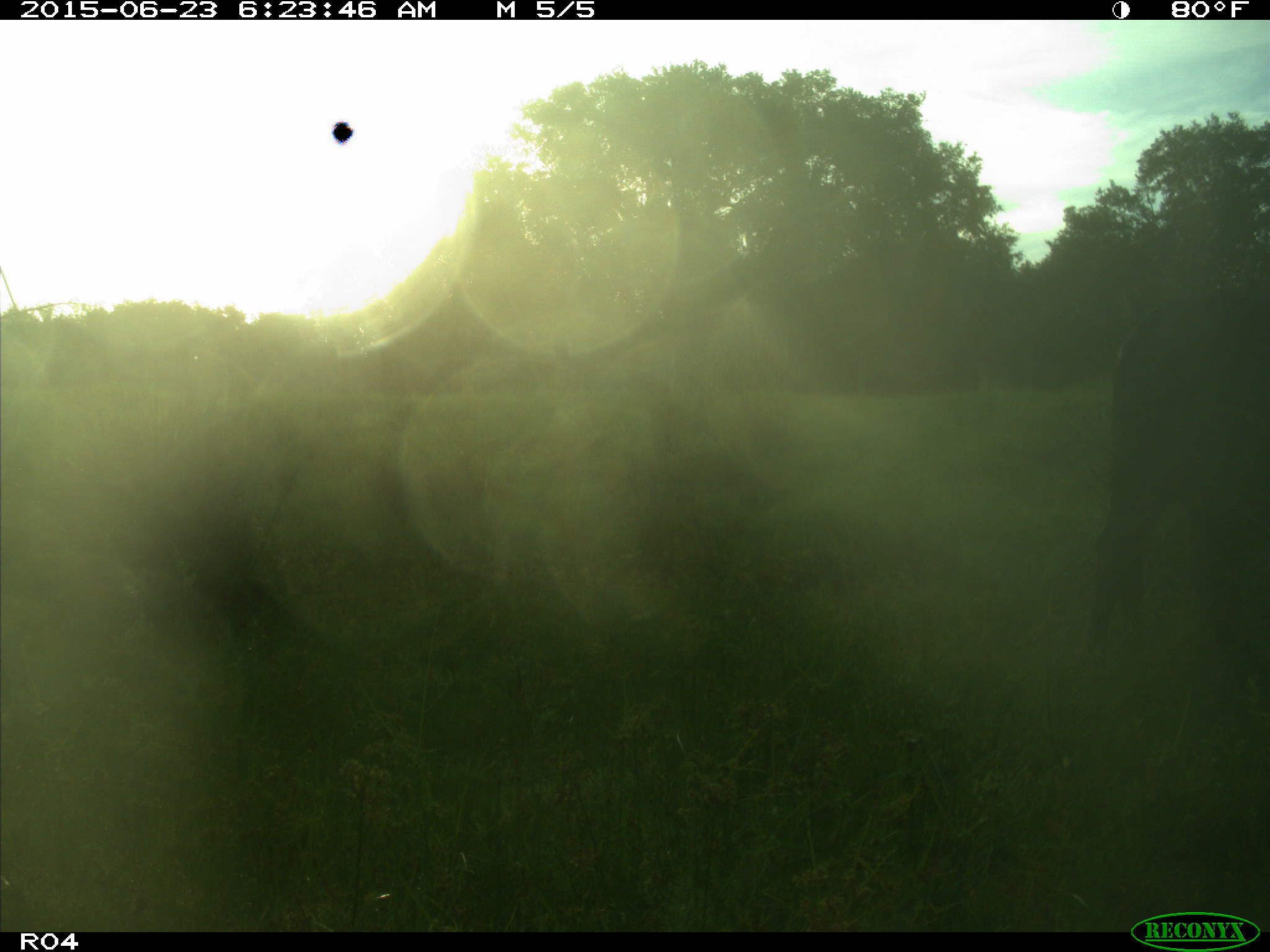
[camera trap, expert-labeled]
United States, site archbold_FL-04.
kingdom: Animalia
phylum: Chordata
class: Mammalia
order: Artiodactyla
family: Bovidae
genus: Bos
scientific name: Bos taurus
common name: domestic cow